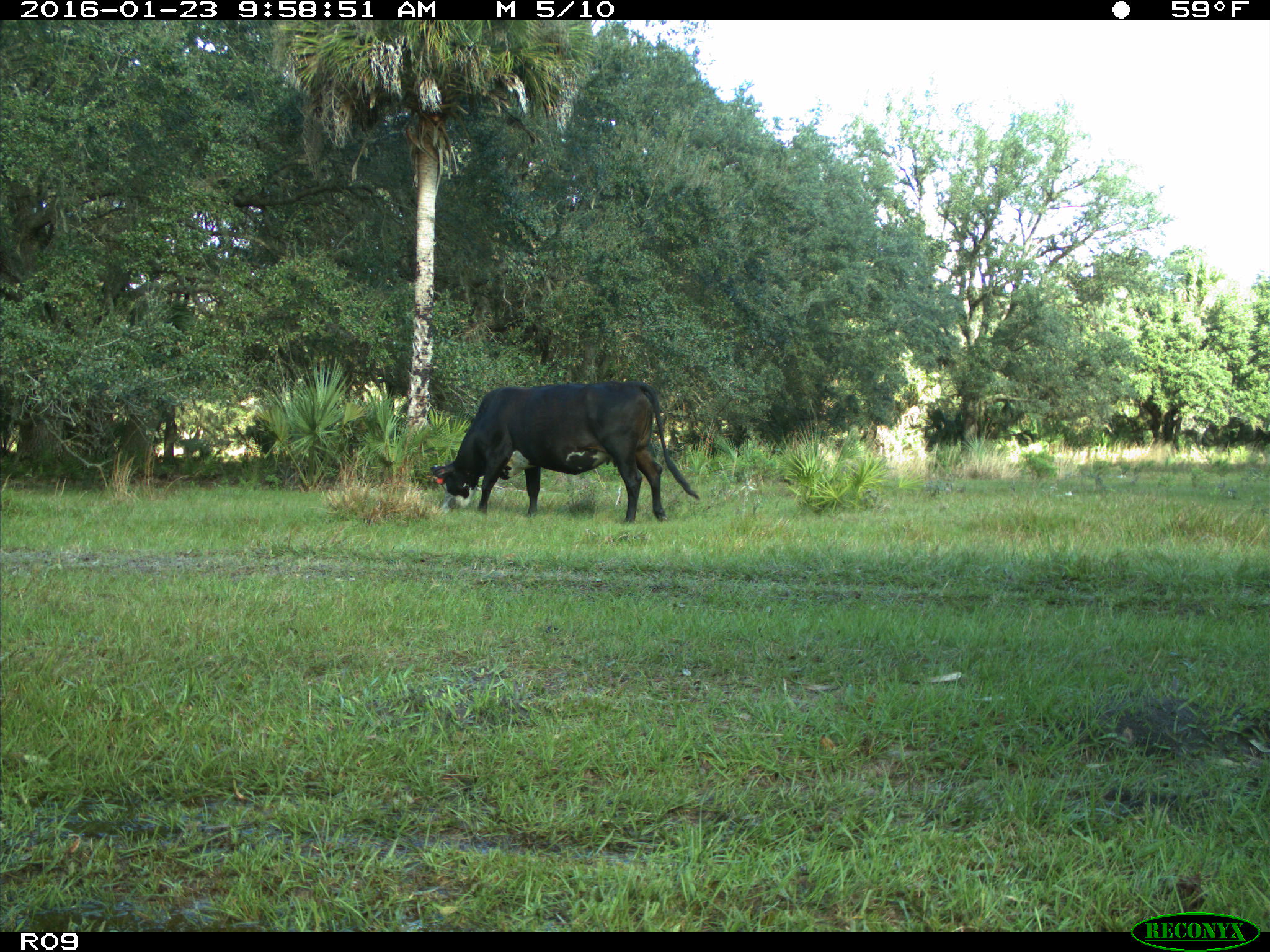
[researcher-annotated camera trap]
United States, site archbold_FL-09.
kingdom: Animalia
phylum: Chordata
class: Mammalia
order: Artiodactyla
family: Bovidae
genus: Bos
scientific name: Bos taurus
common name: domestic cow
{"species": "Bos taurus (domestic cow)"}